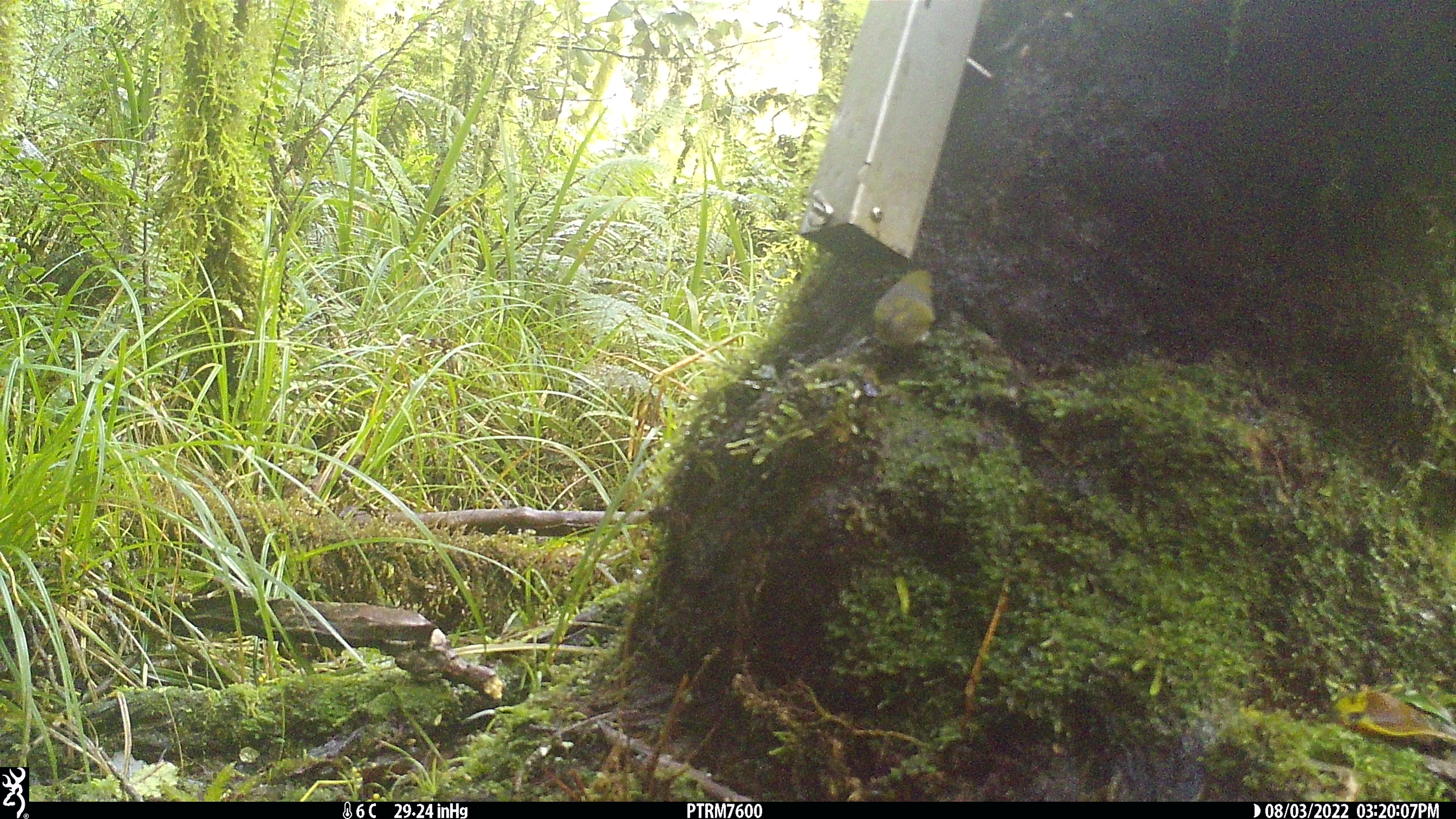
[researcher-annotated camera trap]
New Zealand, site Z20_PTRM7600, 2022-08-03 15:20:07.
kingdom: Animalia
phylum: Chordata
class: Aves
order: Passeriformes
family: Zosteropidae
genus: Zosterops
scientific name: Zosterops lateralis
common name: silvereye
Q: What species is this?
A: Silvereye (Zosterops lateralis).